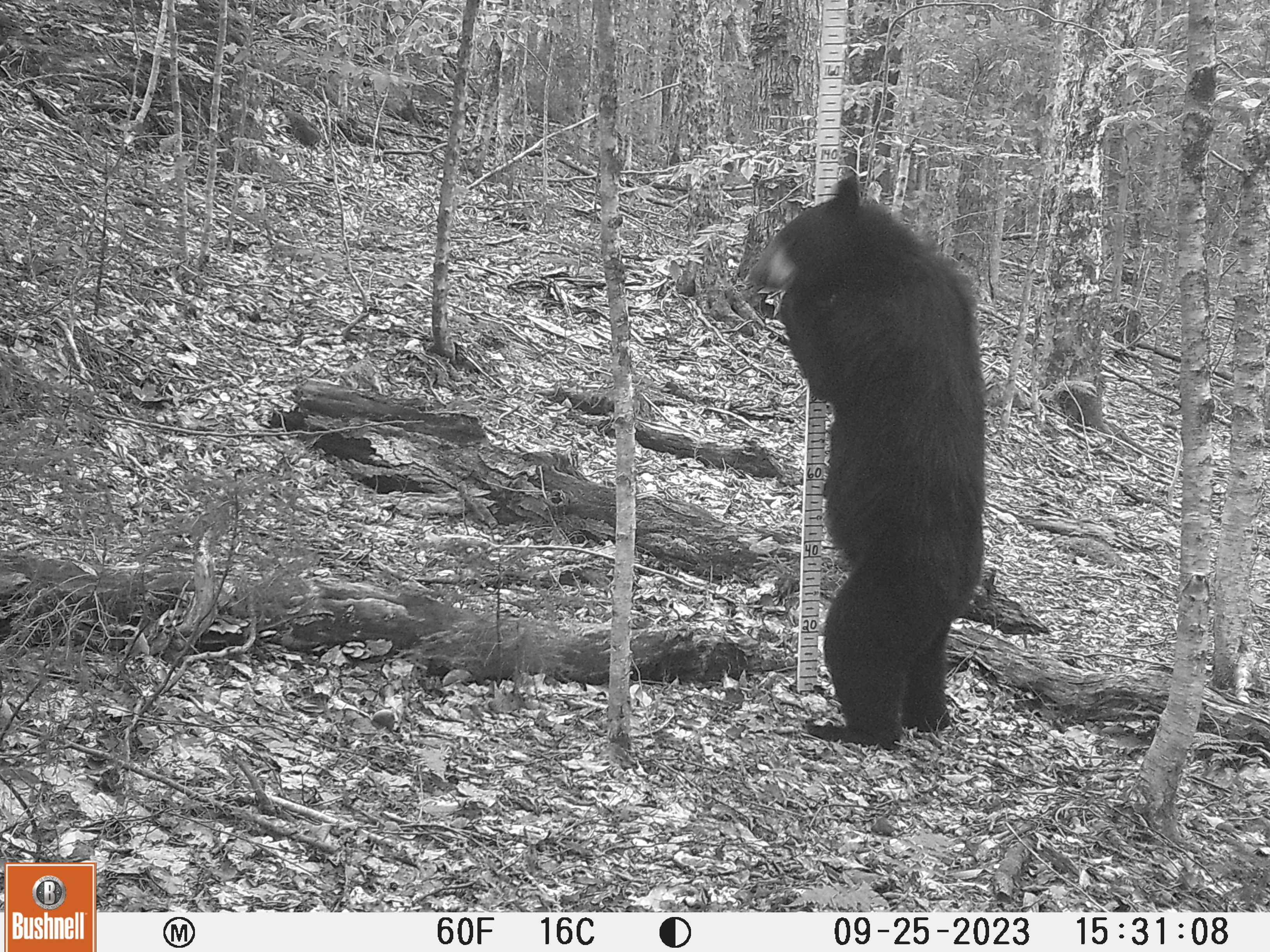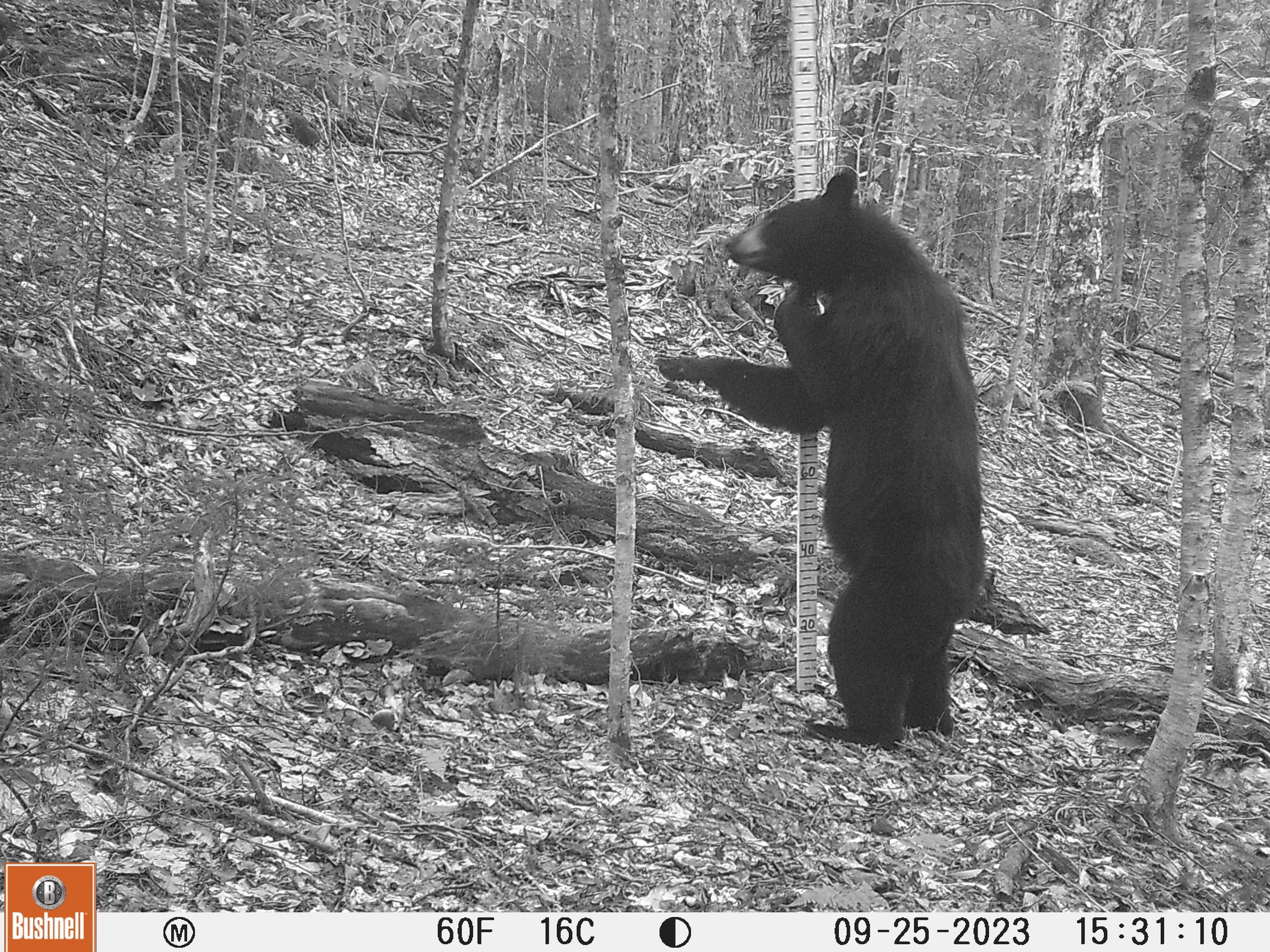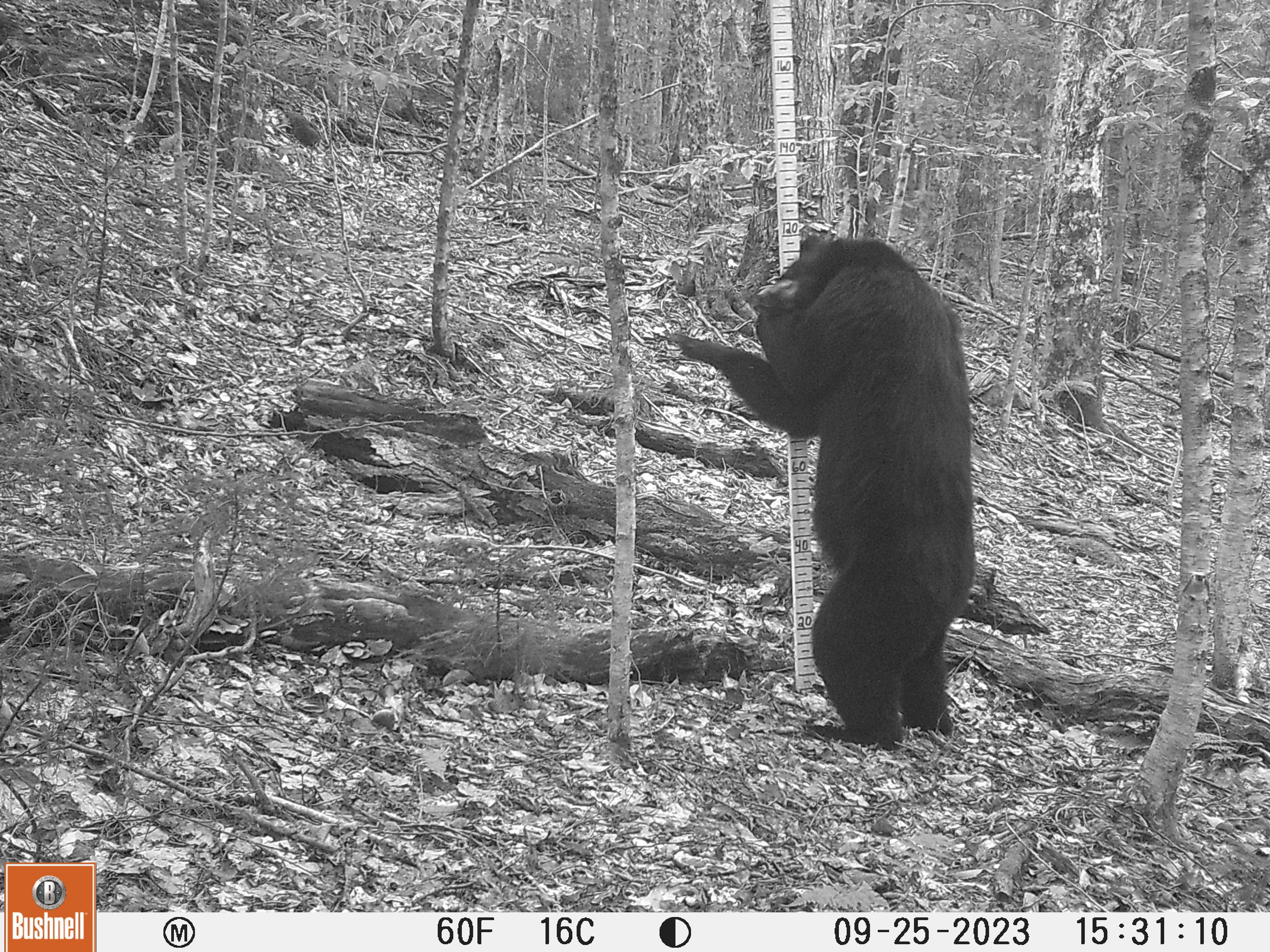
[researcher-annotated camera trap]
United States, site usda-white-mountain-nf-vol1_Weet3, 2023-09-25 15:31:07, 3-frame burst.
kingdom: Animalia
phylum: Chordata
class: Mammalia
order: Carnivora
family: Ursidae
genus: Ursus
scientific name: Ursus americanus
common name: black bear